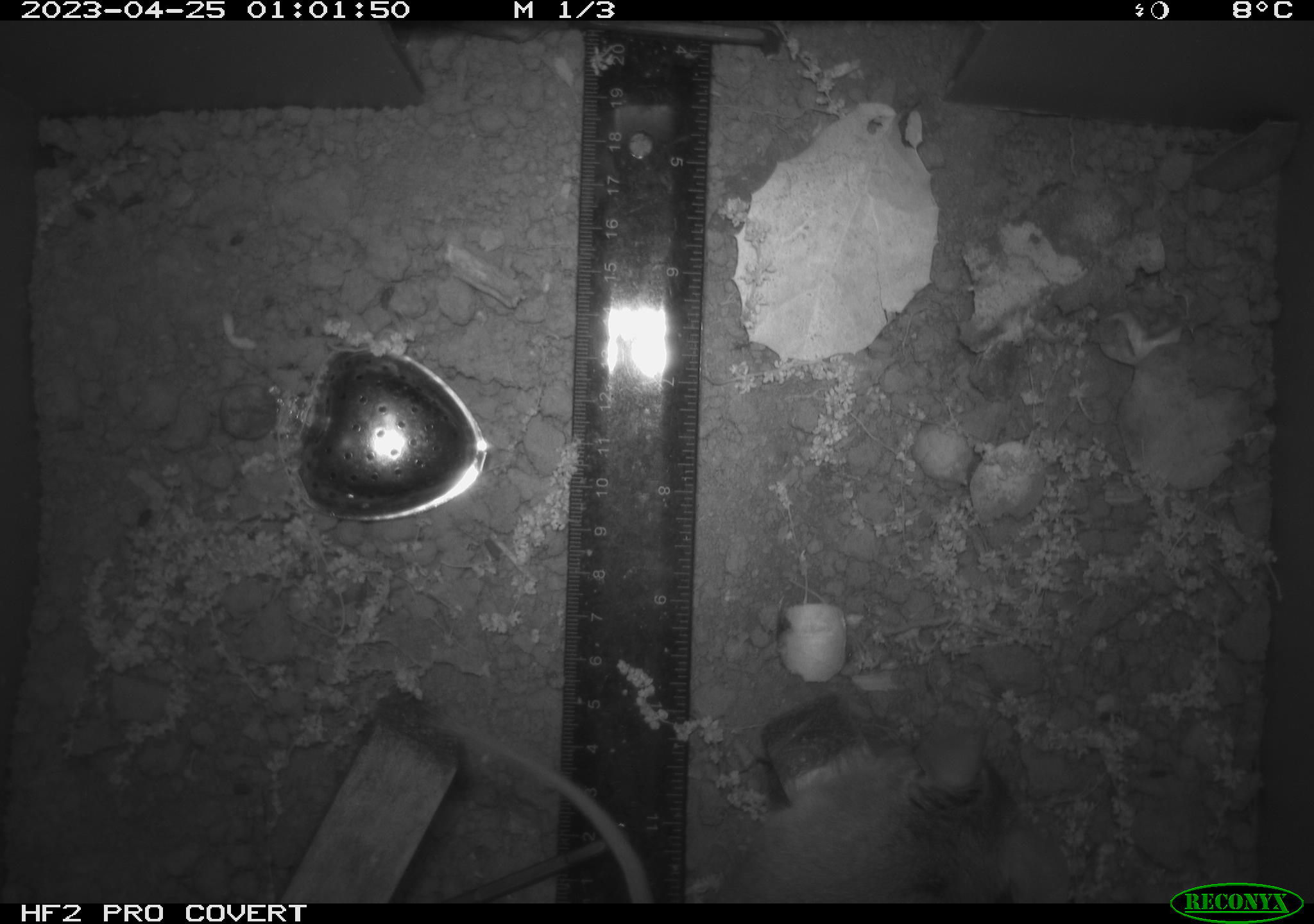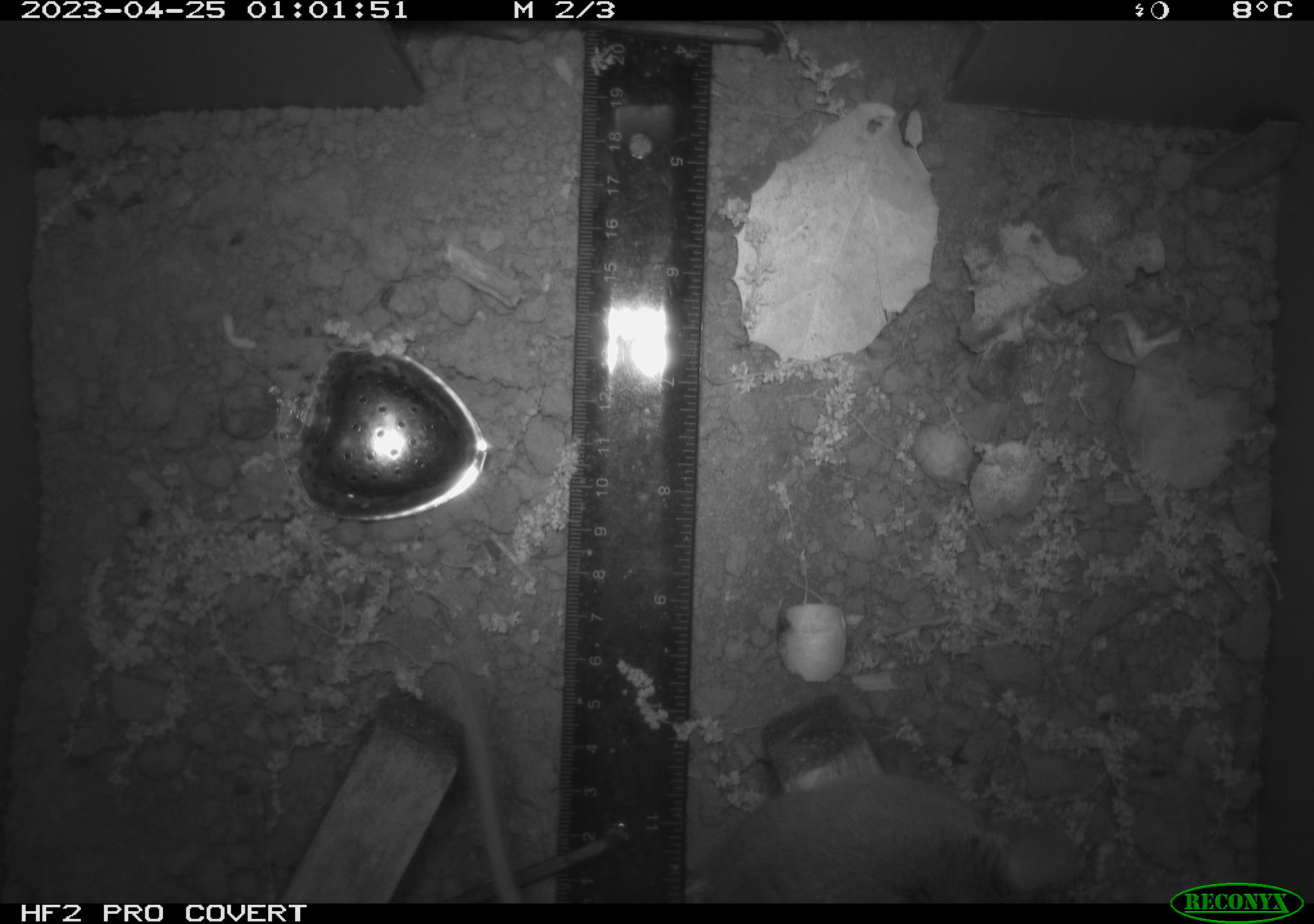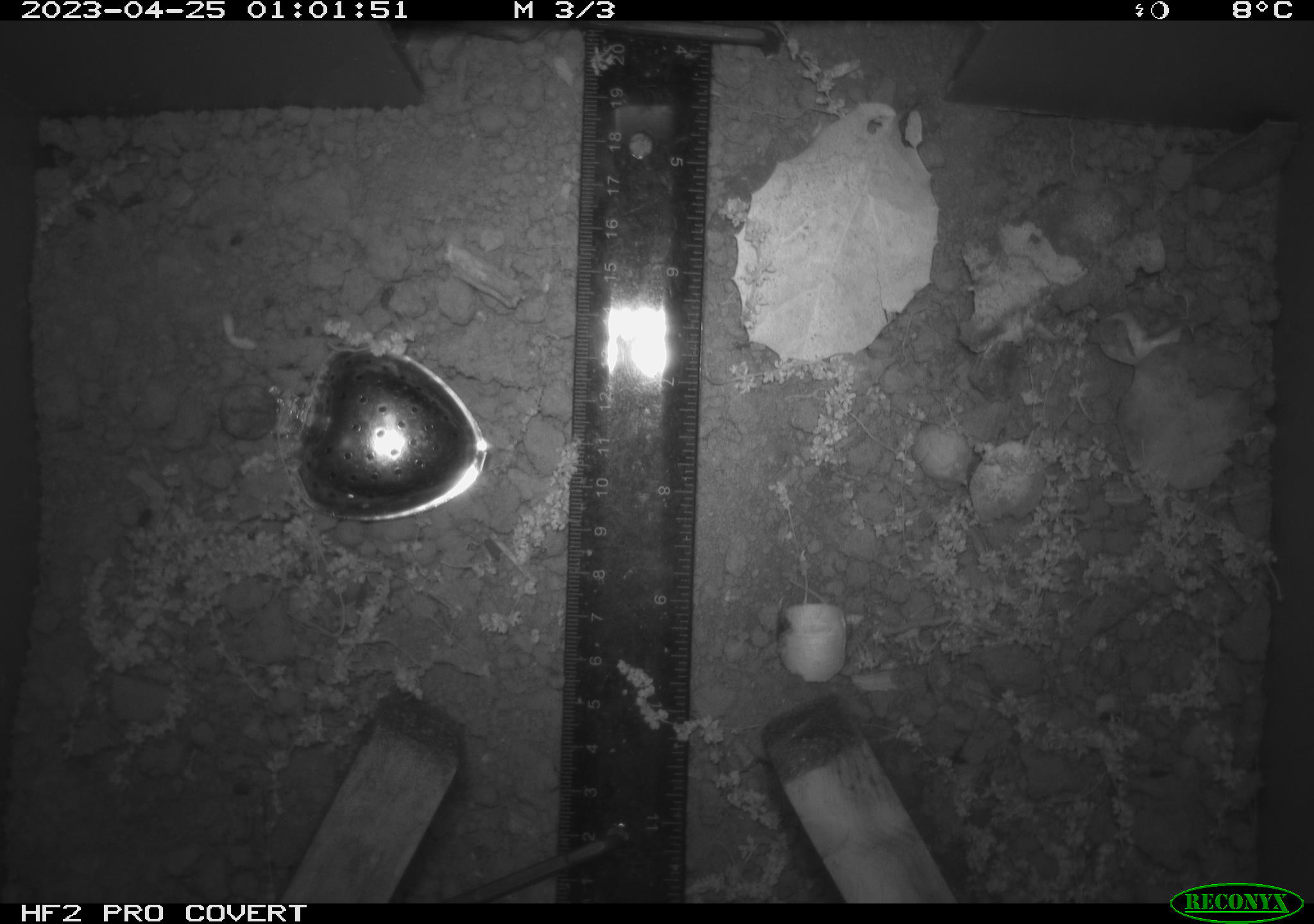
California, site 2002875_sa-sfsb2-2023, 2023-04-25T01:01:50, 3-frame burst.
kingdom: Animalia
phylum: Chordata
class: Mammalia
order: Rodentia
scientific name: Rodentia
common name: mouse species